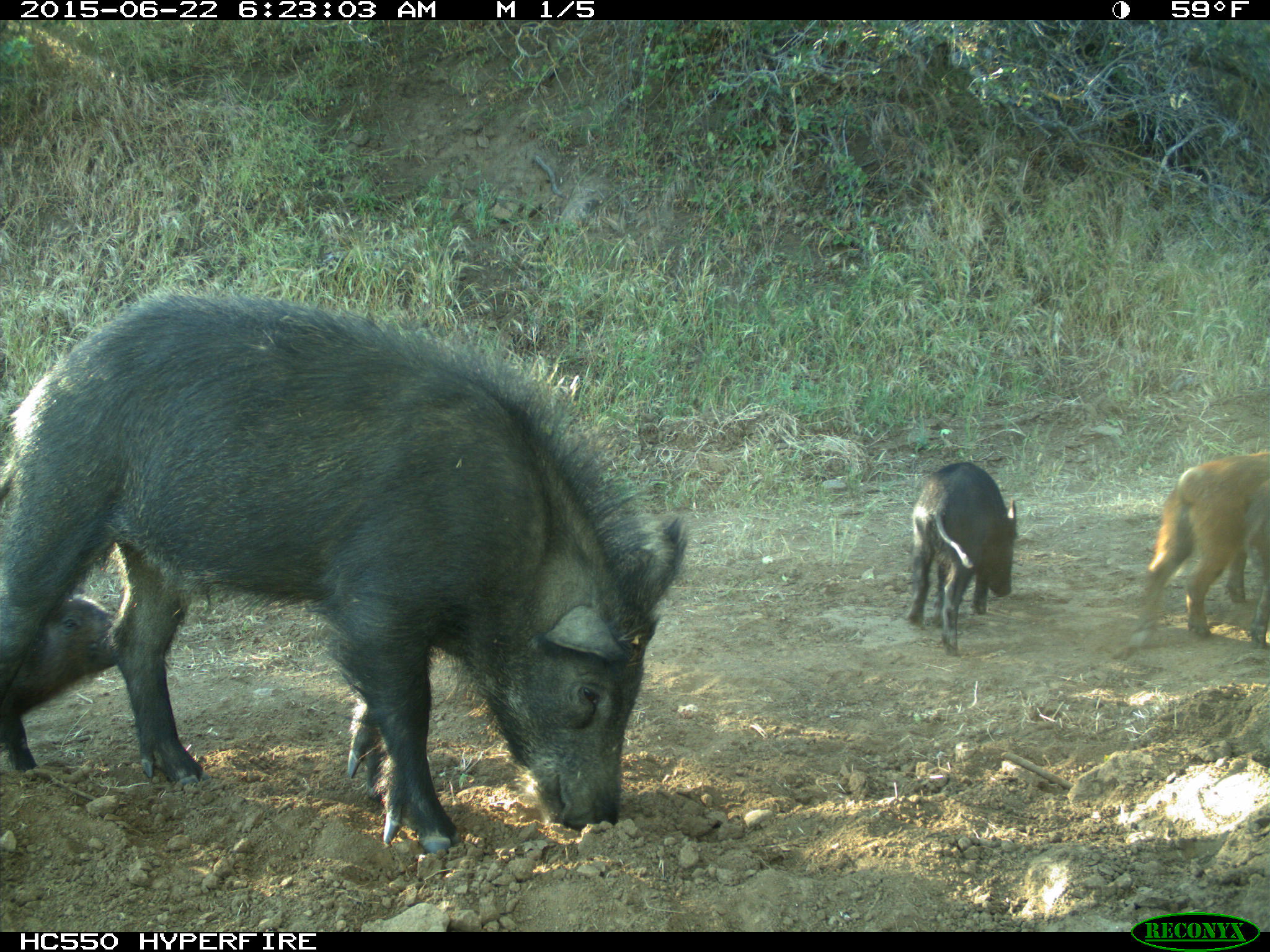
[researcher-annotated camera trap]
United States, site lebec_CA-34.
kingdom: Animalia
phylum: Chordata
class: Mammalia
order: Artiodactyla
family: Suidae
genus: Sus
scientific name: Sus scrofa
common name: wild boar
Sus scrofa (wild boar).